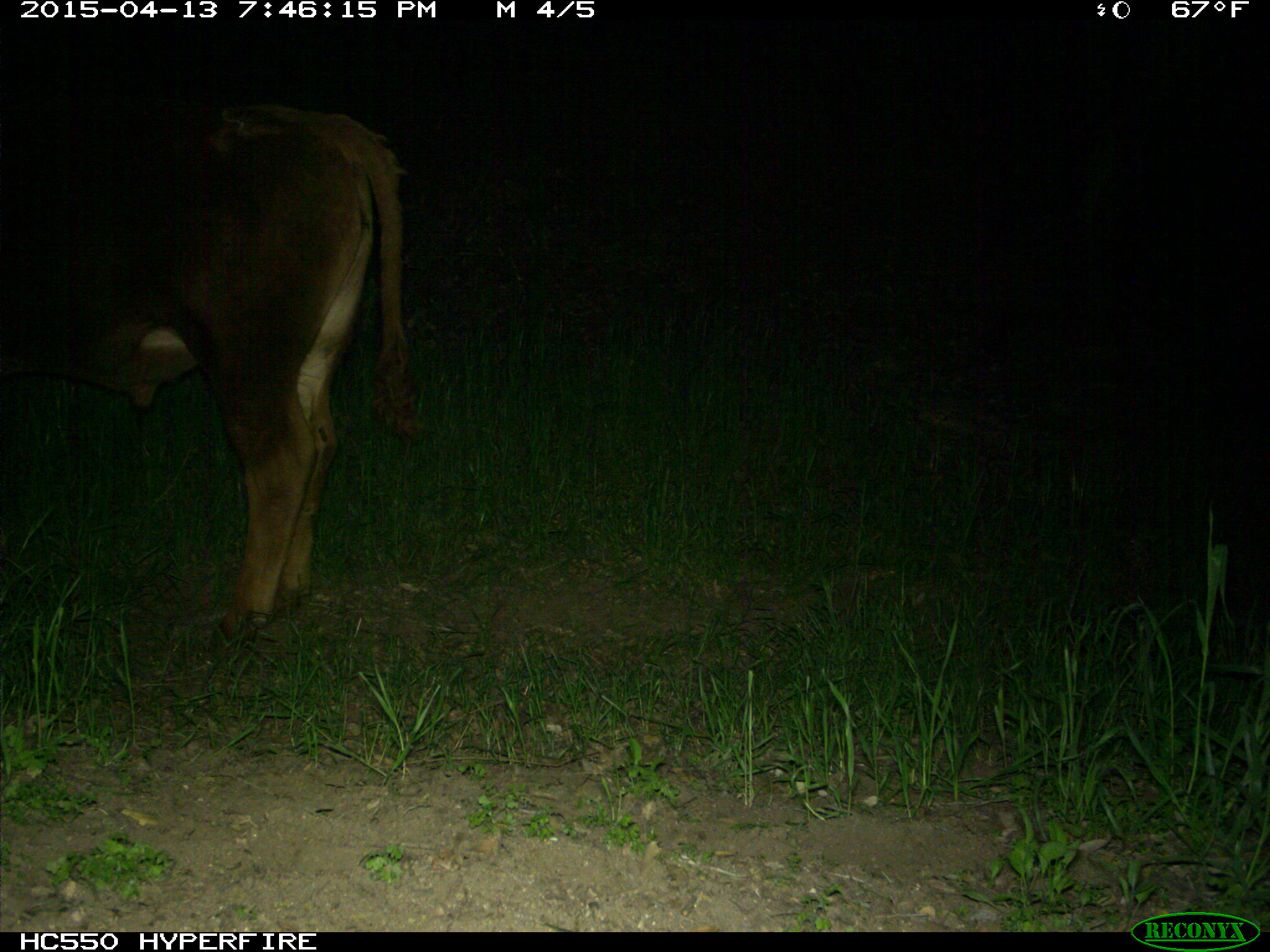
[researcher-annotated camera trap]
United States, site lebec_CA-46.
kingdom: Animalia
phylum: Chordata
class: Mammalia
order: Artiodactyla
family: Bovidae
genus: Bos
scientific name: Bos taurus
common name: domestic cow